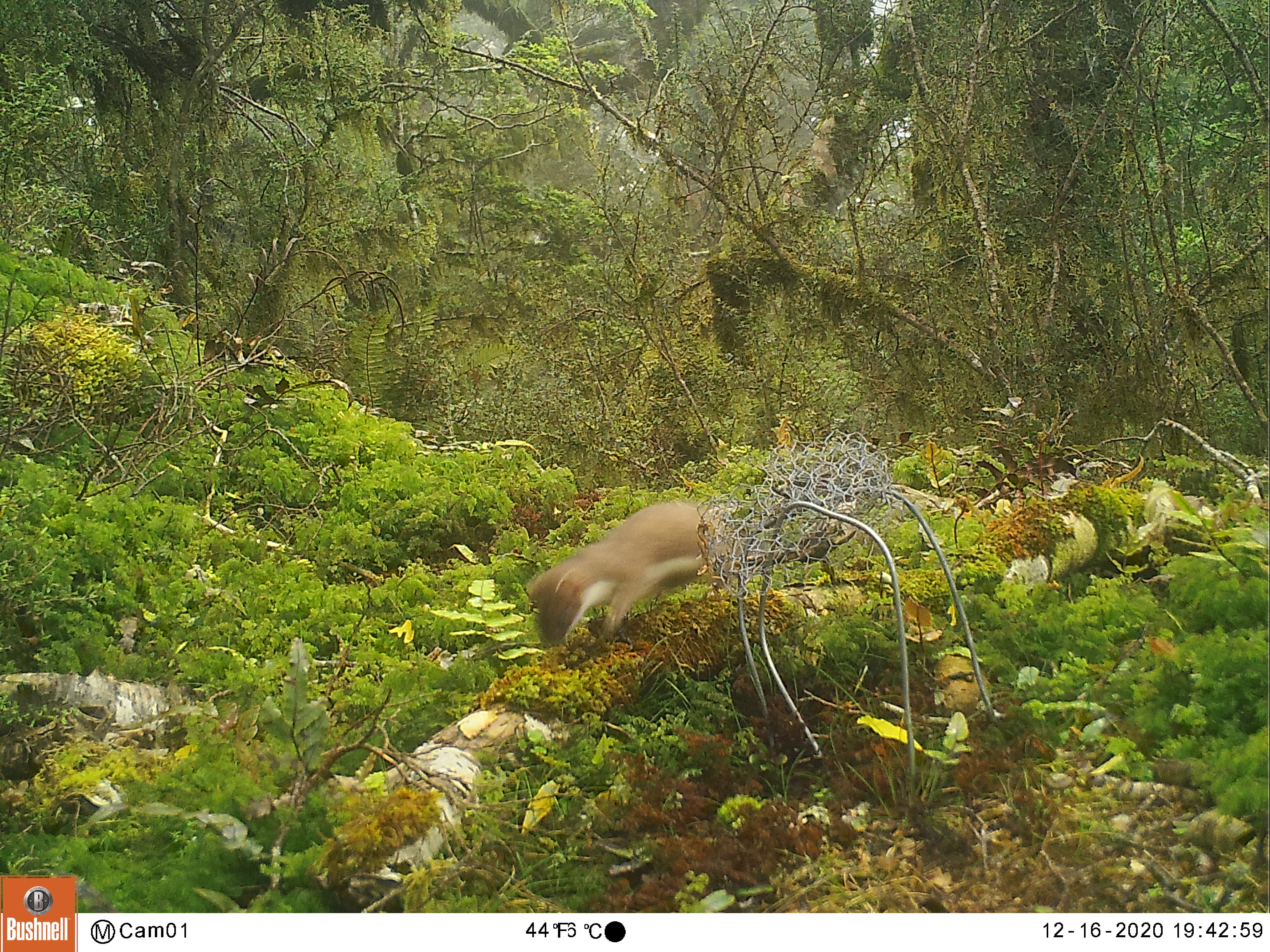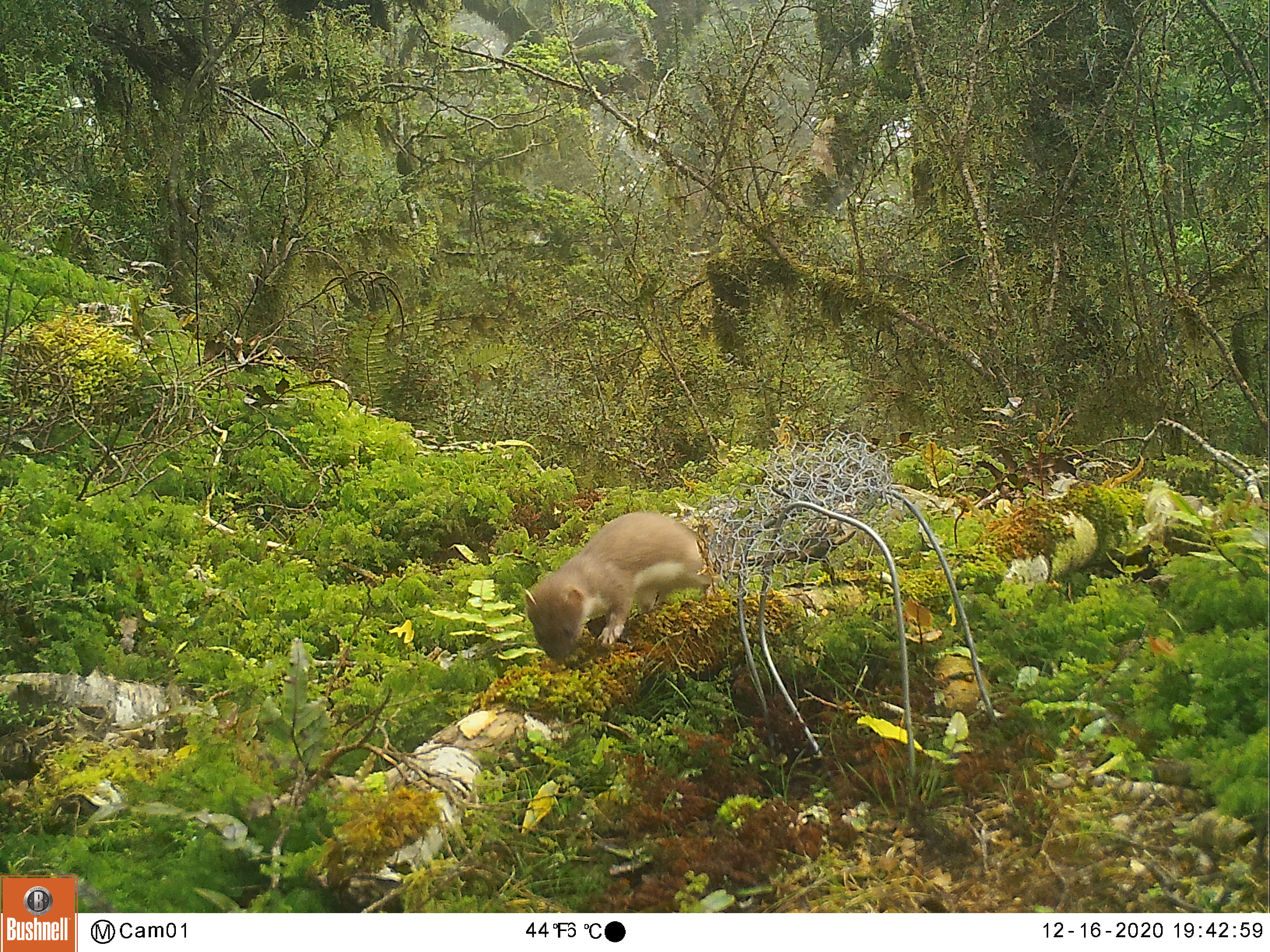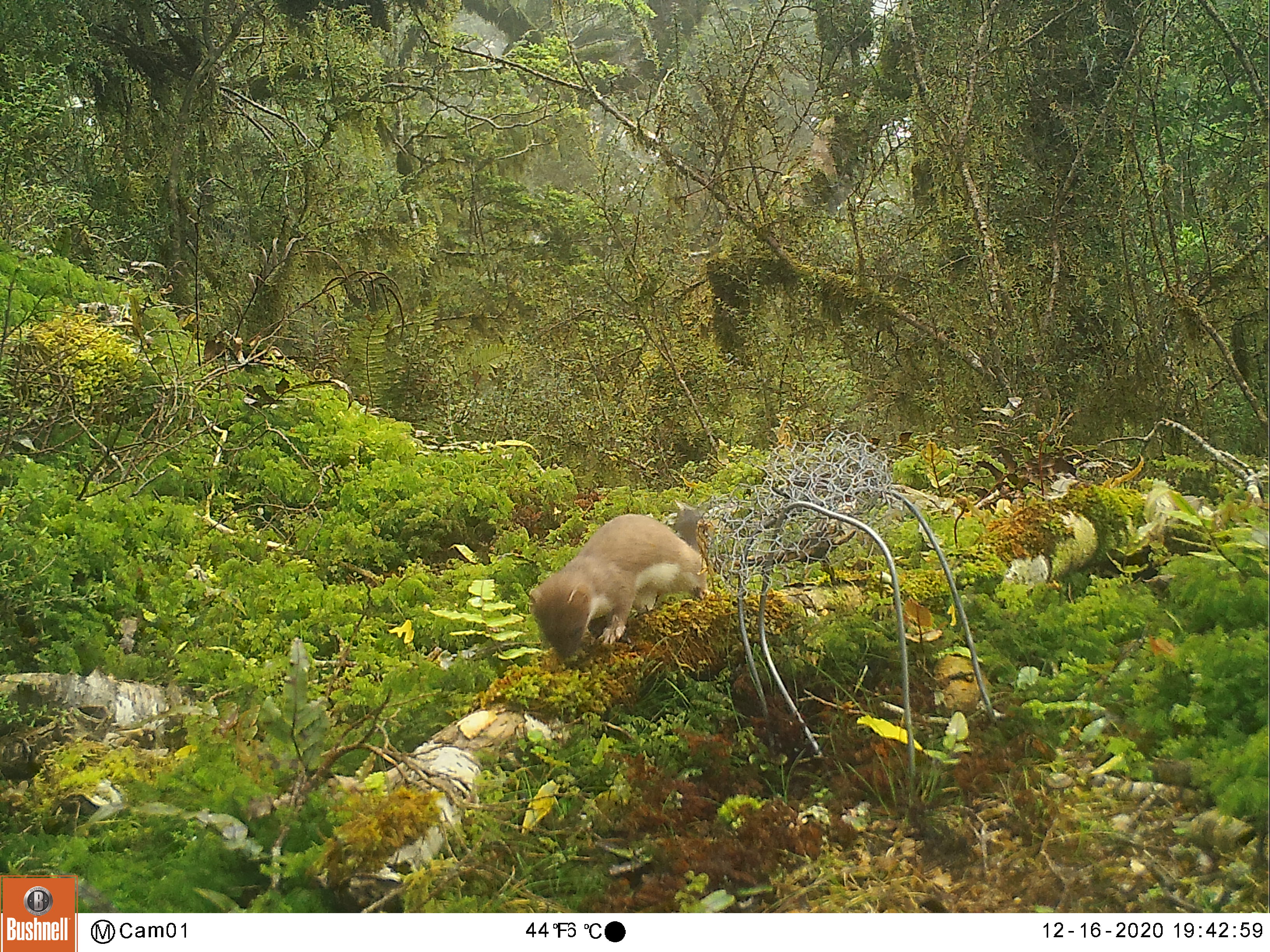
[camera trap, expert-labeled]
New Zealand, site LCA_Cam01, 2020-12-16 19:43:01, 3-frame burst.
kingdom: Animalia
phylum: Chordata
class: Mammalia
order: Carnivora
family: Mustelidae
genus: Mustela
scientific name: Mustela erminea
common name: stoat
Stoat (Mustela erminea).